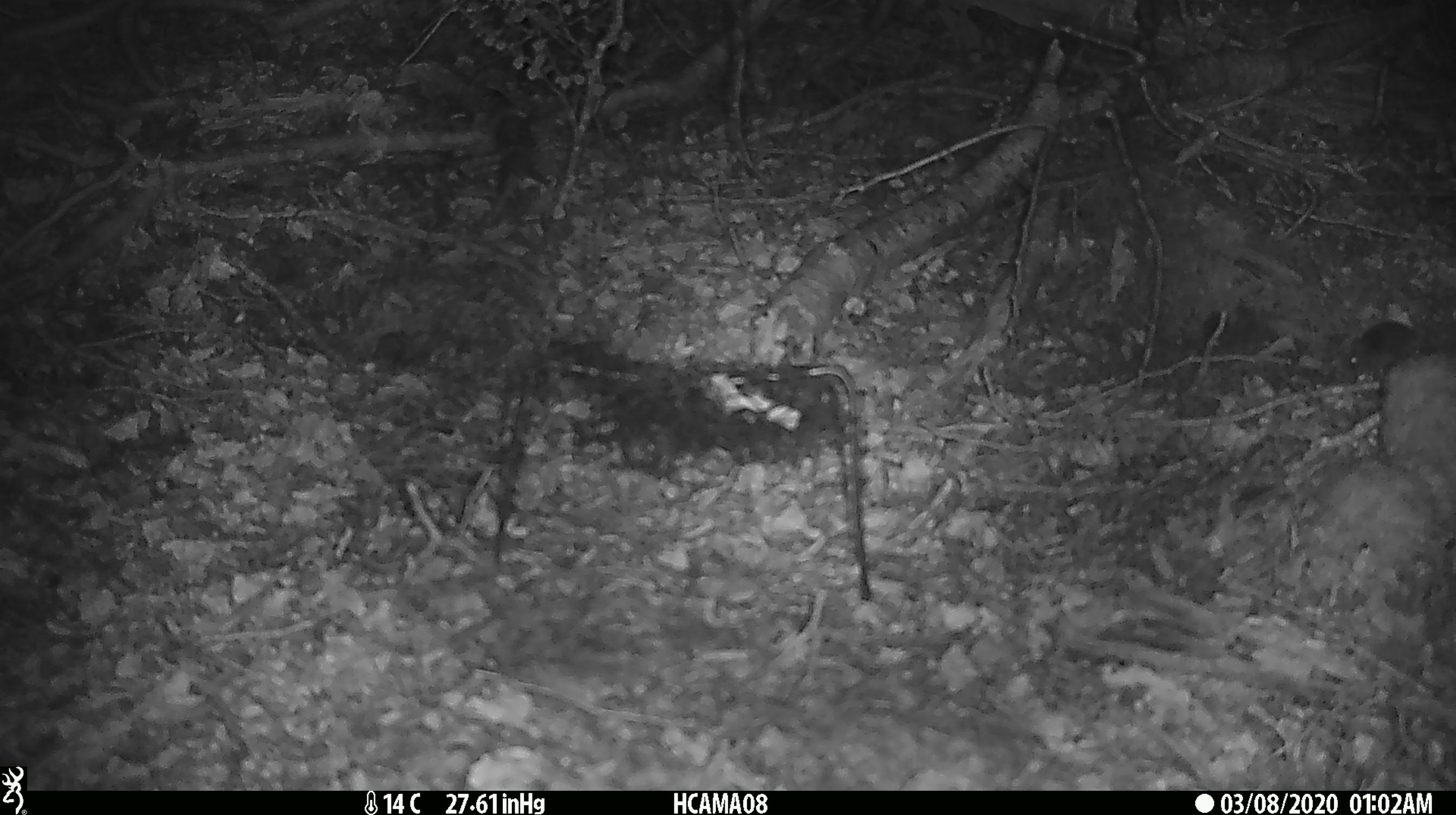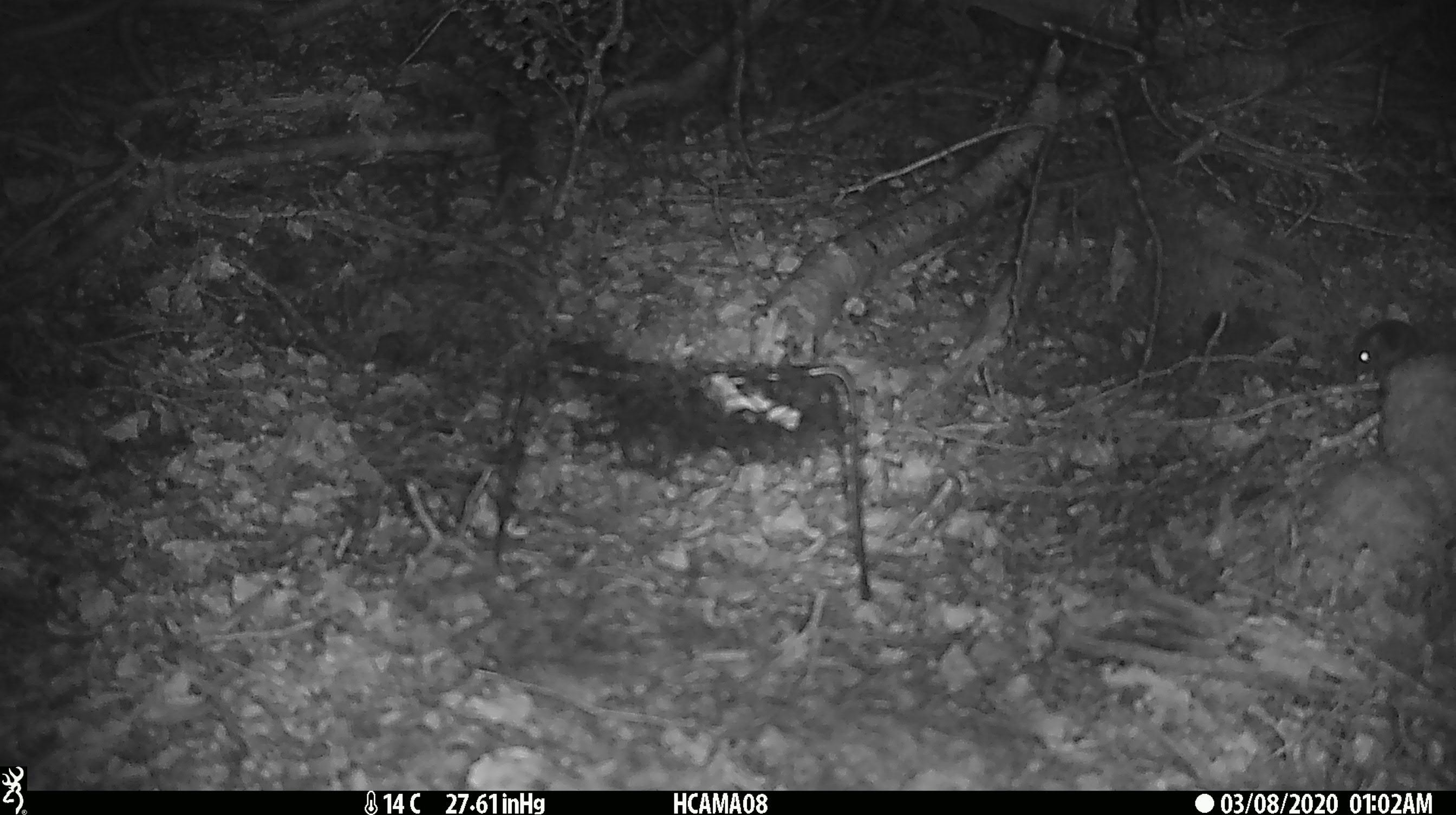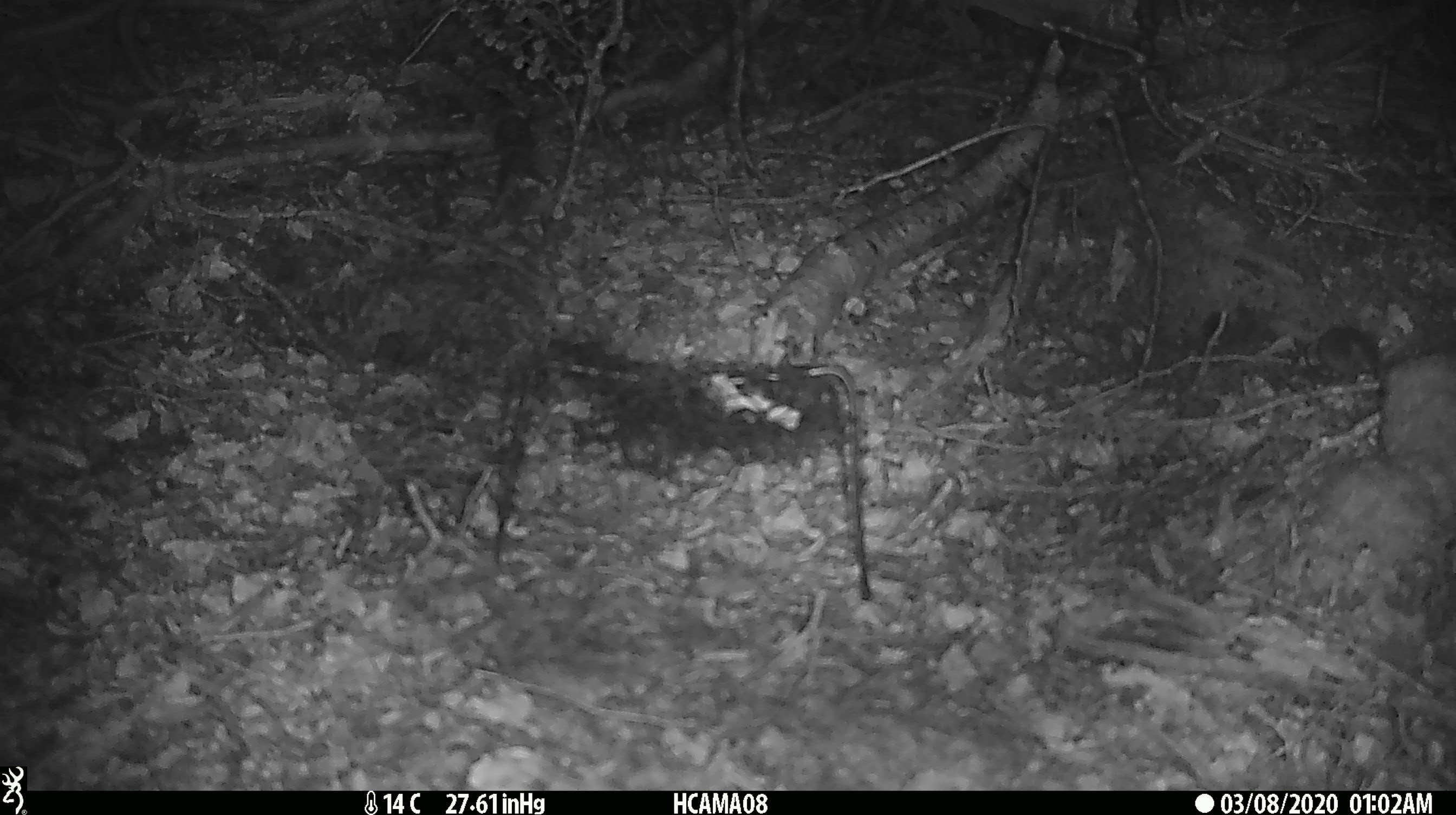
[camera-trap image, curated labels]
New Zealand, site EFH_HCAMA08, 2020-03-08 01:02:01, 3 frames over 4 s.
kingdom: Animalia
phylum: Chordata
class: Mammalia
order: Rodentia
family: Muridae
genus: Mus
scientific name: Mus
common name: mouse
Mouse (Mus).